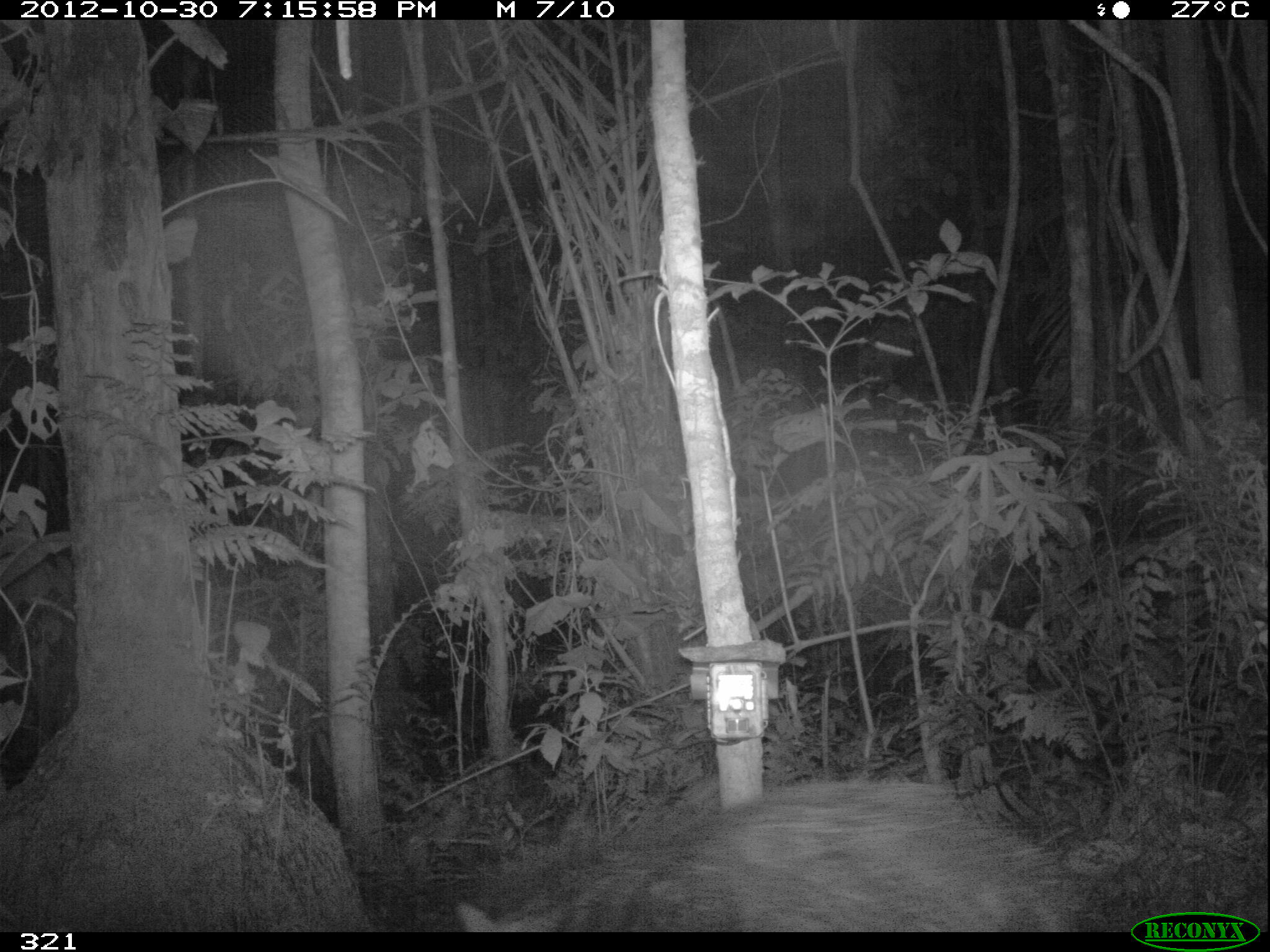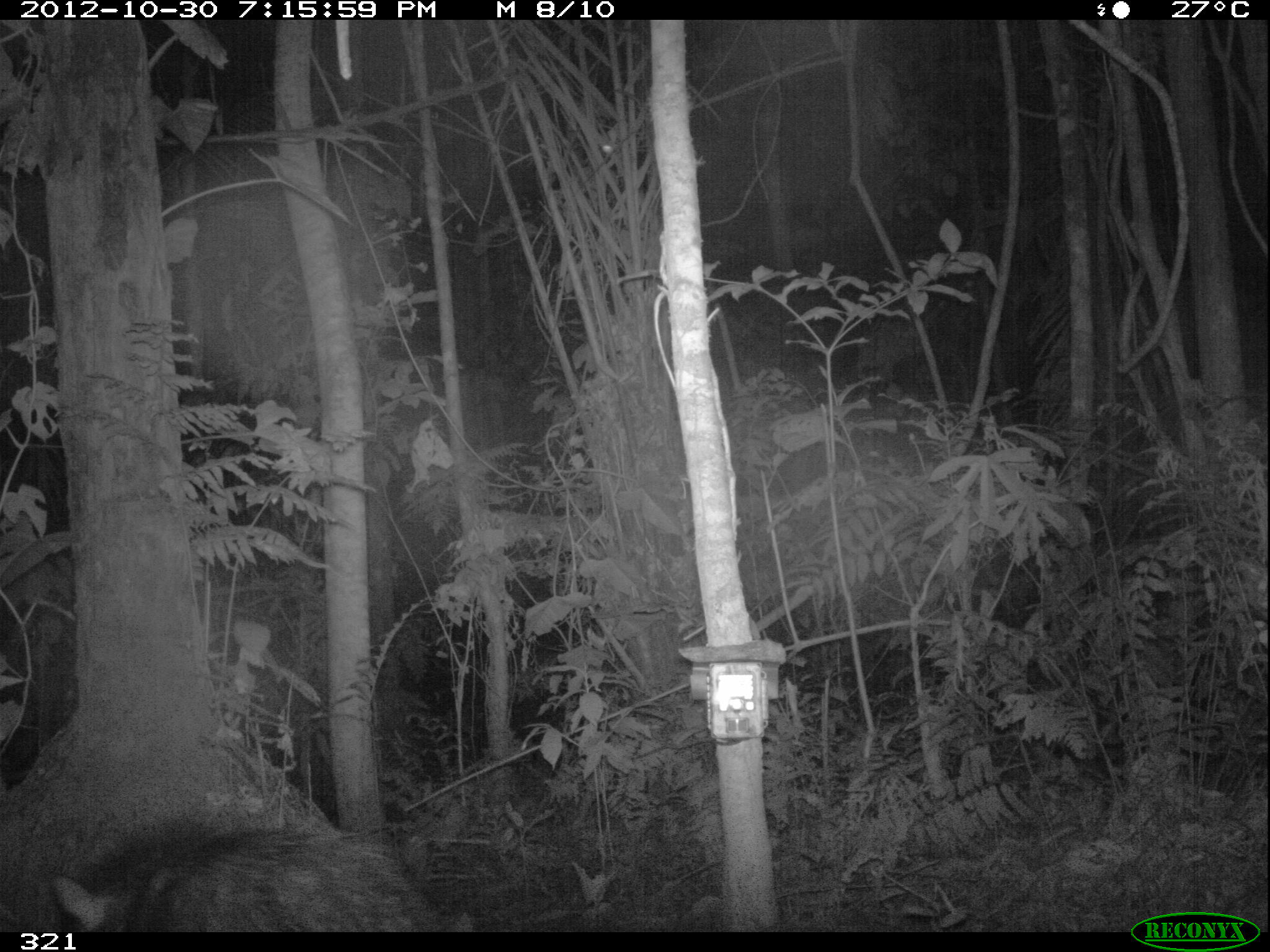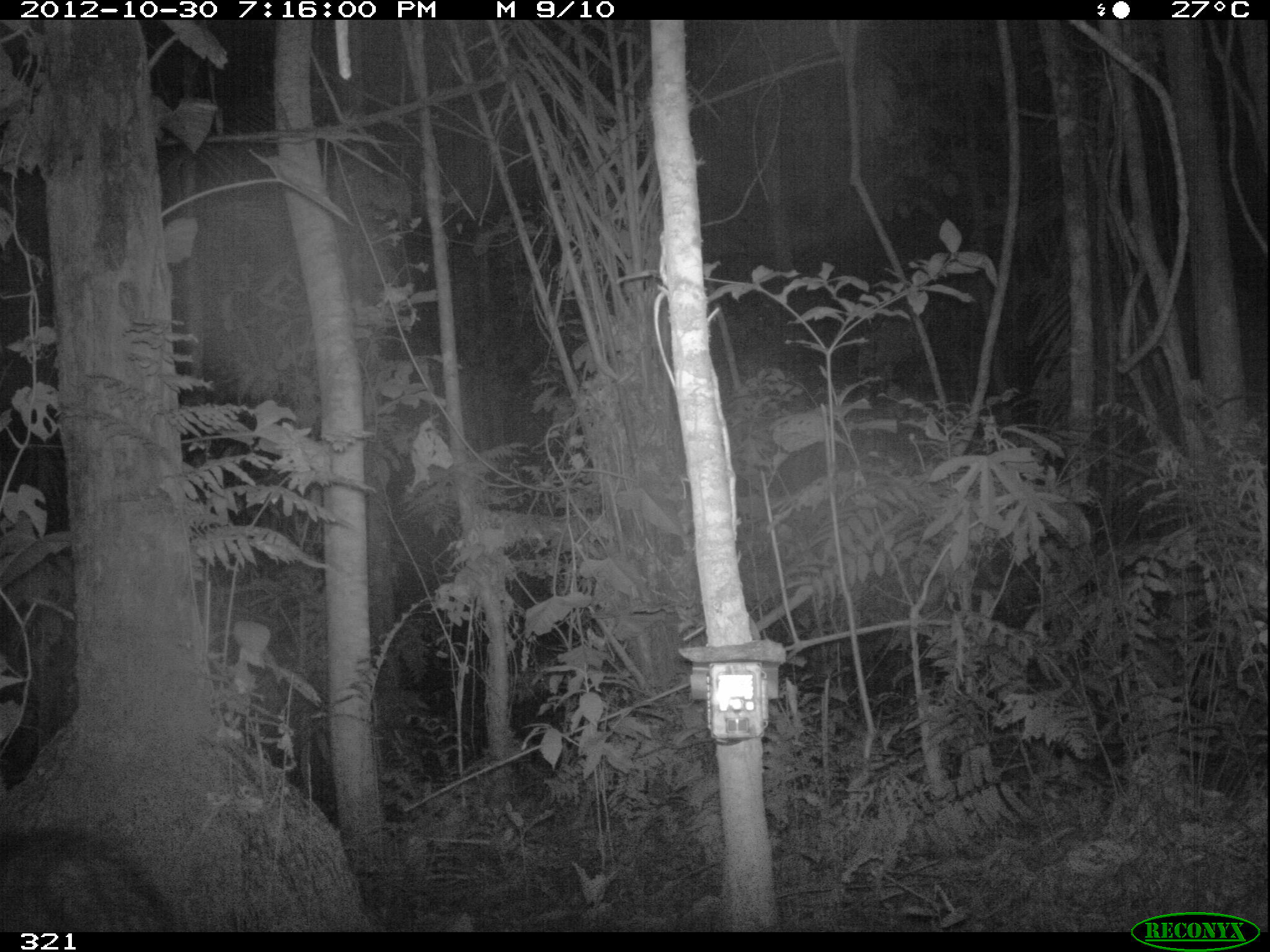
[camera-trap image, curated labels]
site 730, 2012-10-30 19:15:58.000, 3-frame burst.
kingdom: Animalia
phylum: Chordata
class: Mammalia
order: Artiodactyla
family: Tayassuidae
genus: Tayassu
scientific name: Tayassu pecari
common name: white-lipped peccary